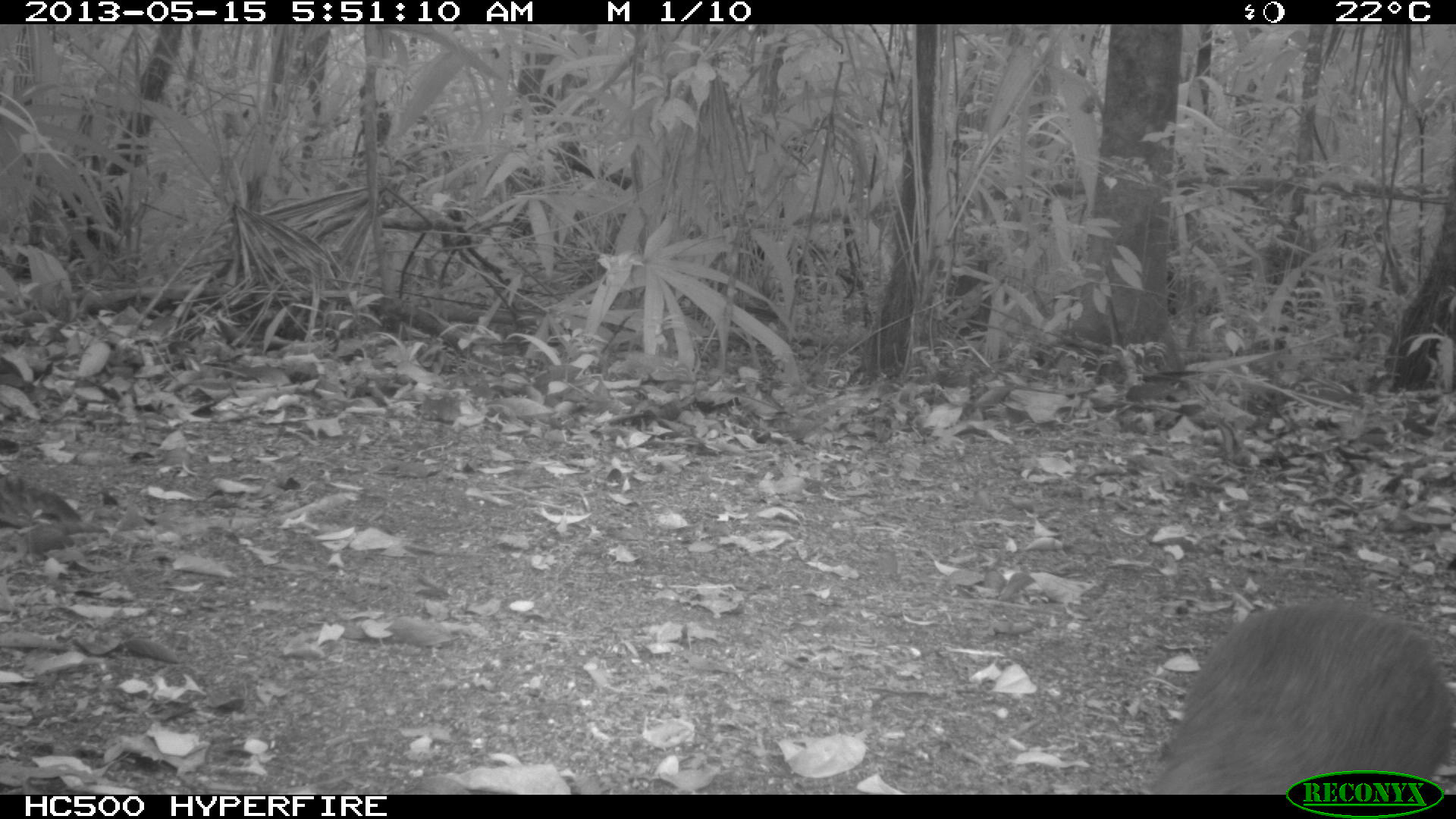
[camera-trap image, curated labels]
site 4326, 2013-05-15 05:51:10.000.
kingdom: Animalia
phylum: Chordata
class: Mammalia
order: Rodentia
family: Dasyproctidae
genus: Dasyprocta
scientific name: Dasyprocta punctata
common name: central american agouti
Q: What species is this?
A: Dasyprocta punctata (central american agouti).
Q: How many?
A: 1.